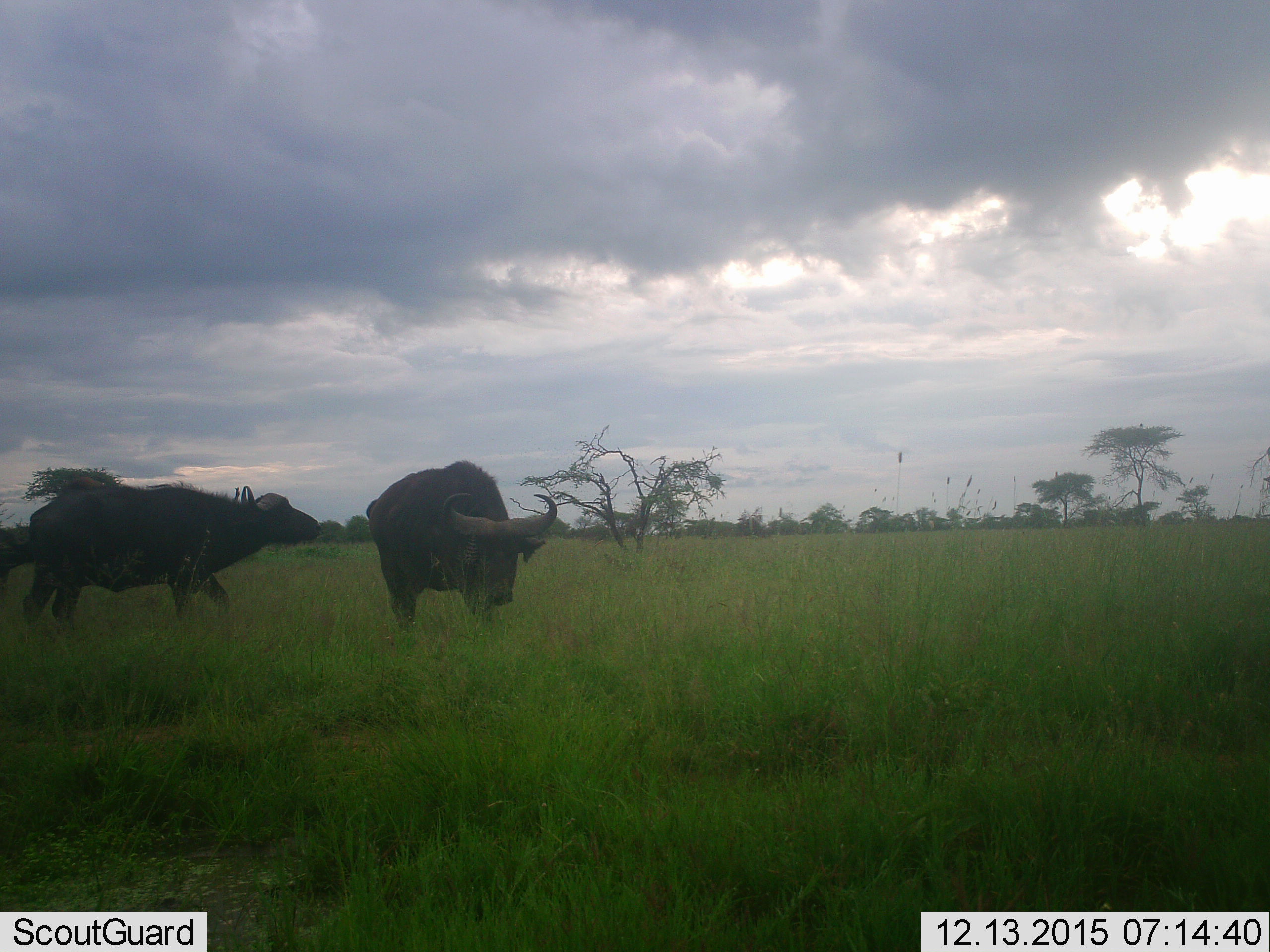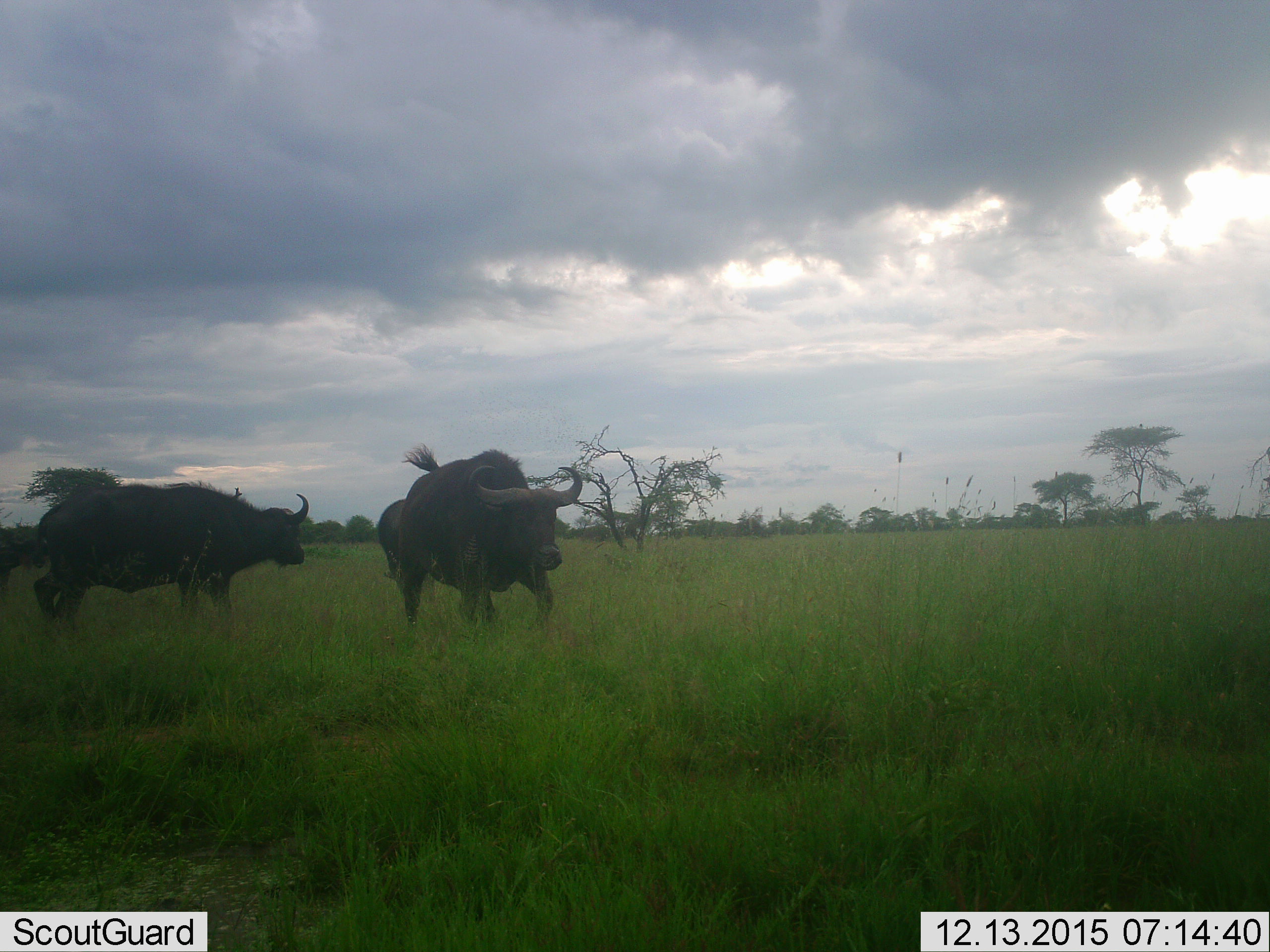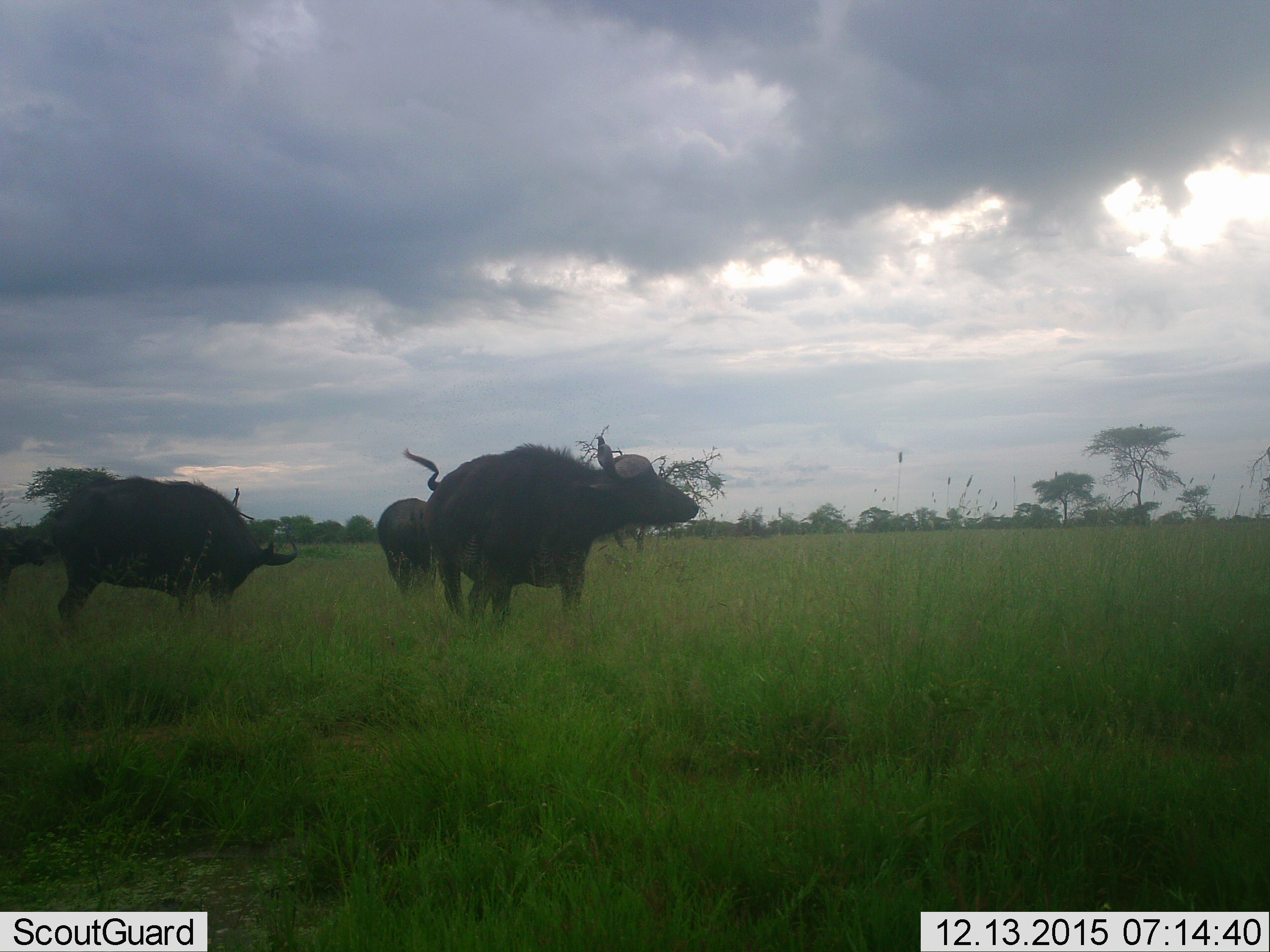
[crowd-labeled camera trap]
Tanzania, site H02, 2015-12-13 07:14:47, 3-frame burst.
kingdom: Animalia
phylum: Chordata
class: Mammalia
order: Artiodactyla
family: Bovidae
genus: Syncerus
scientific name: Syncerus caffer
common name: cape buffalo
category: buffalo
Buffalo (cape buffalo) (Syncerus caffer), count 3. Behavior (volunteer vote fractions): standing 60%, resting 0%, moving 60%, interacting 10%. Young present (vote fraction): 10%. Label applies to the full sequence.